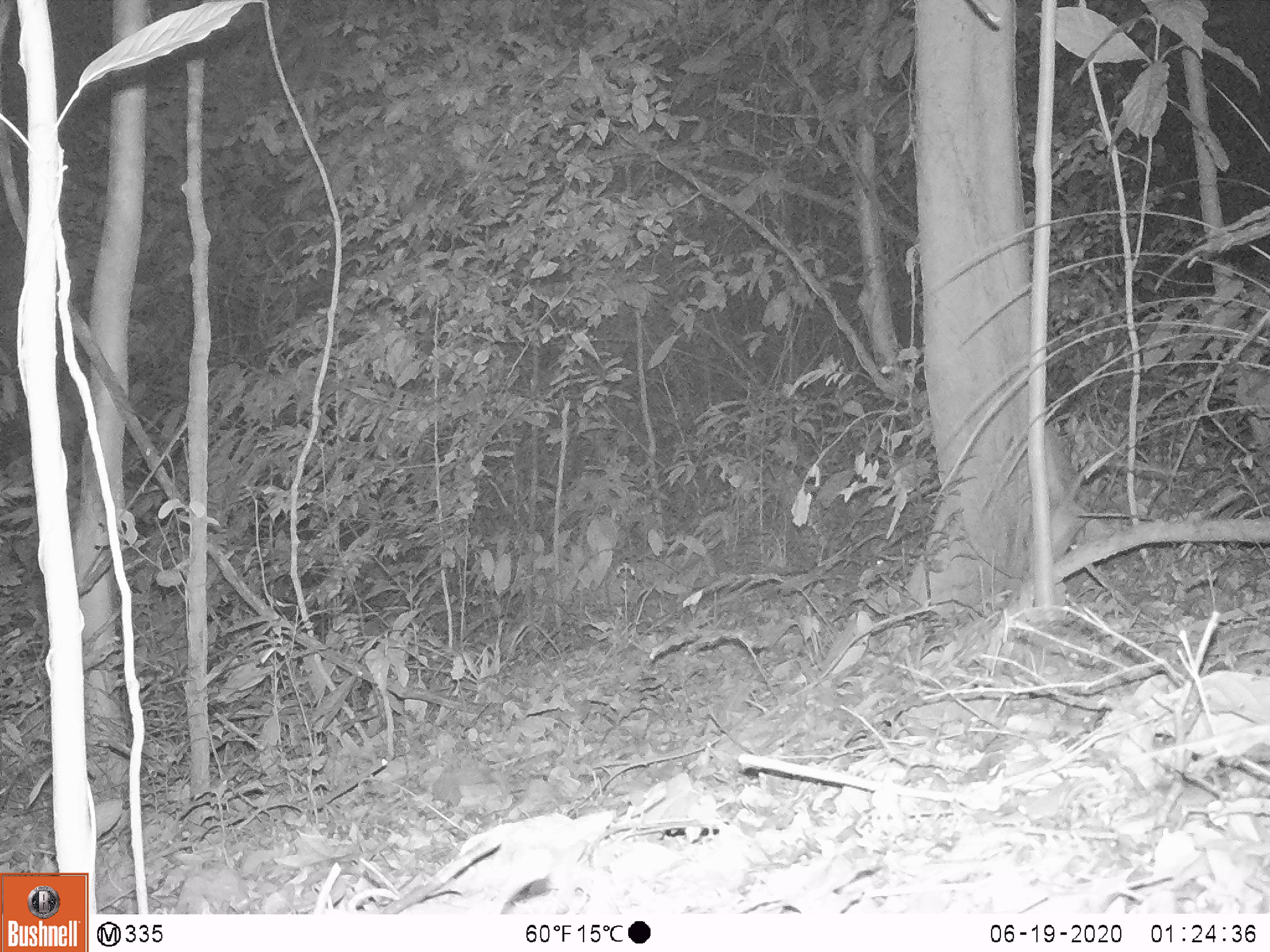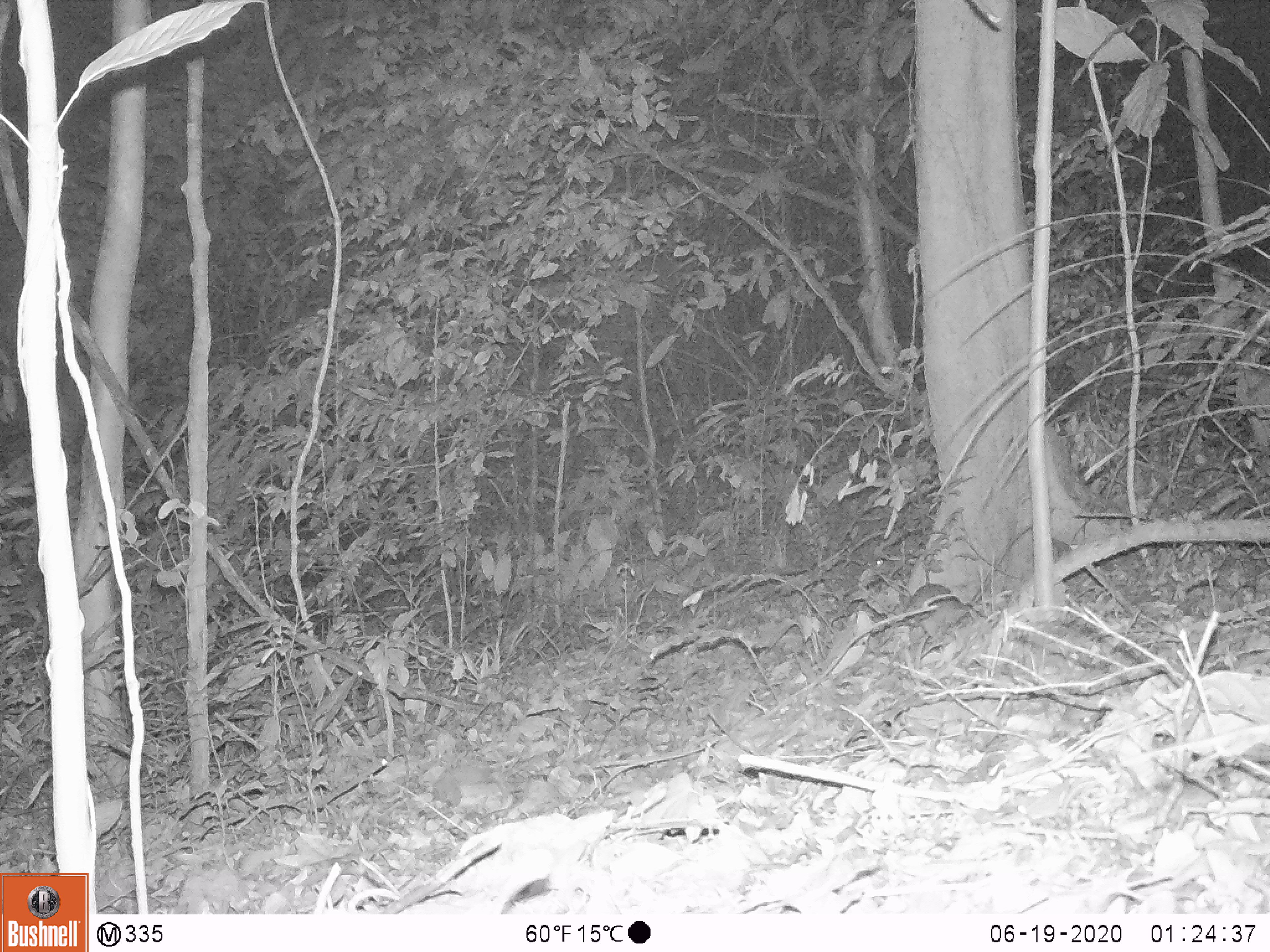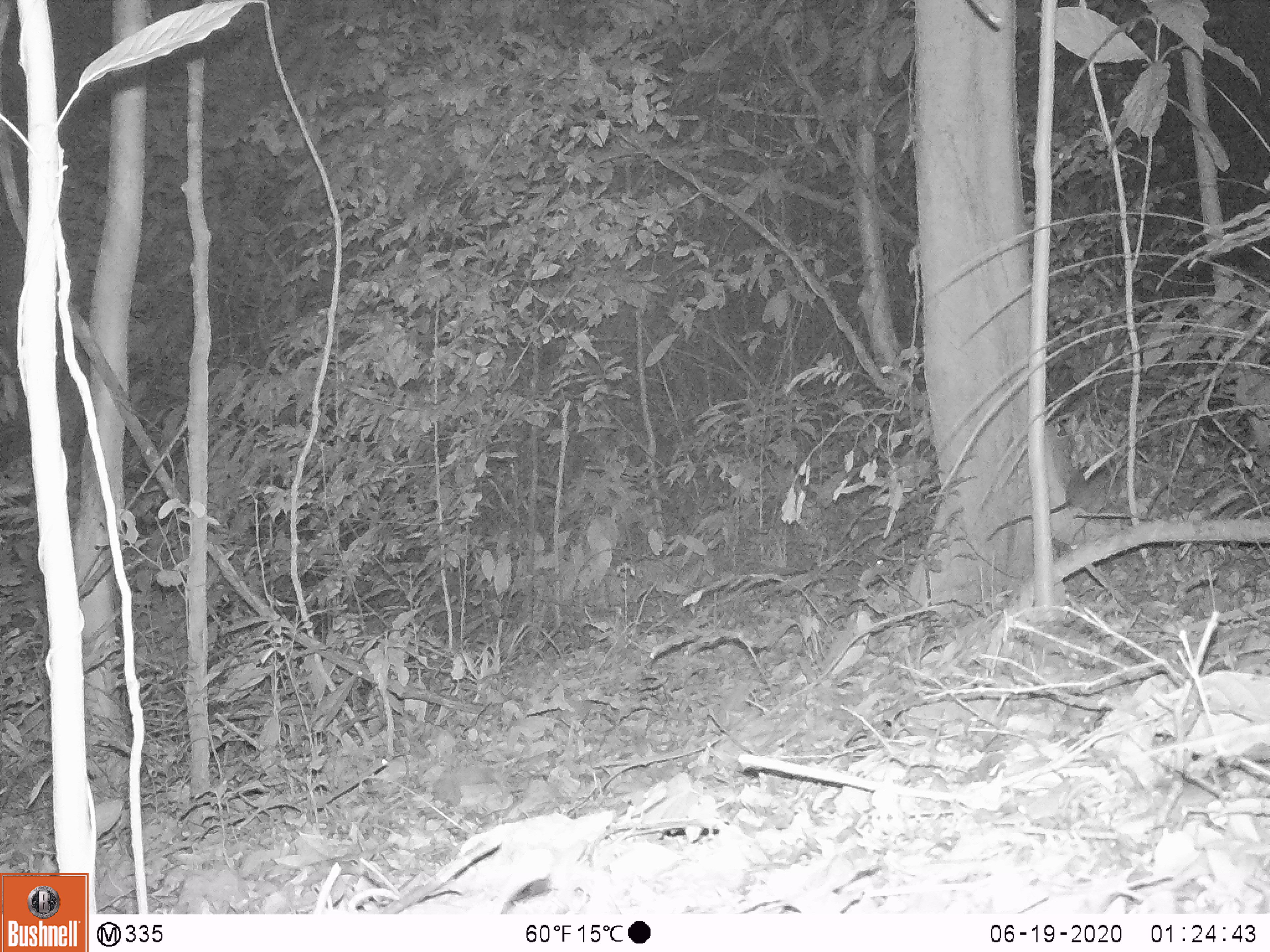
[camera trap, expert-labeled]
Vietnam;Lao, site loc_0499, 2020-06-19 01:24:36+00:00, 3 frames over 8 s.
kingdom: Animalia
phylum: Chordata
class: Mammalia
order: Rodentia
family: Muridae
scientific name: Muridae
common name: old-world mice and rats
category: unidentified murid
Unidentified murid (old-world mice and rats) (Muridae). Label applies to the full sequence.